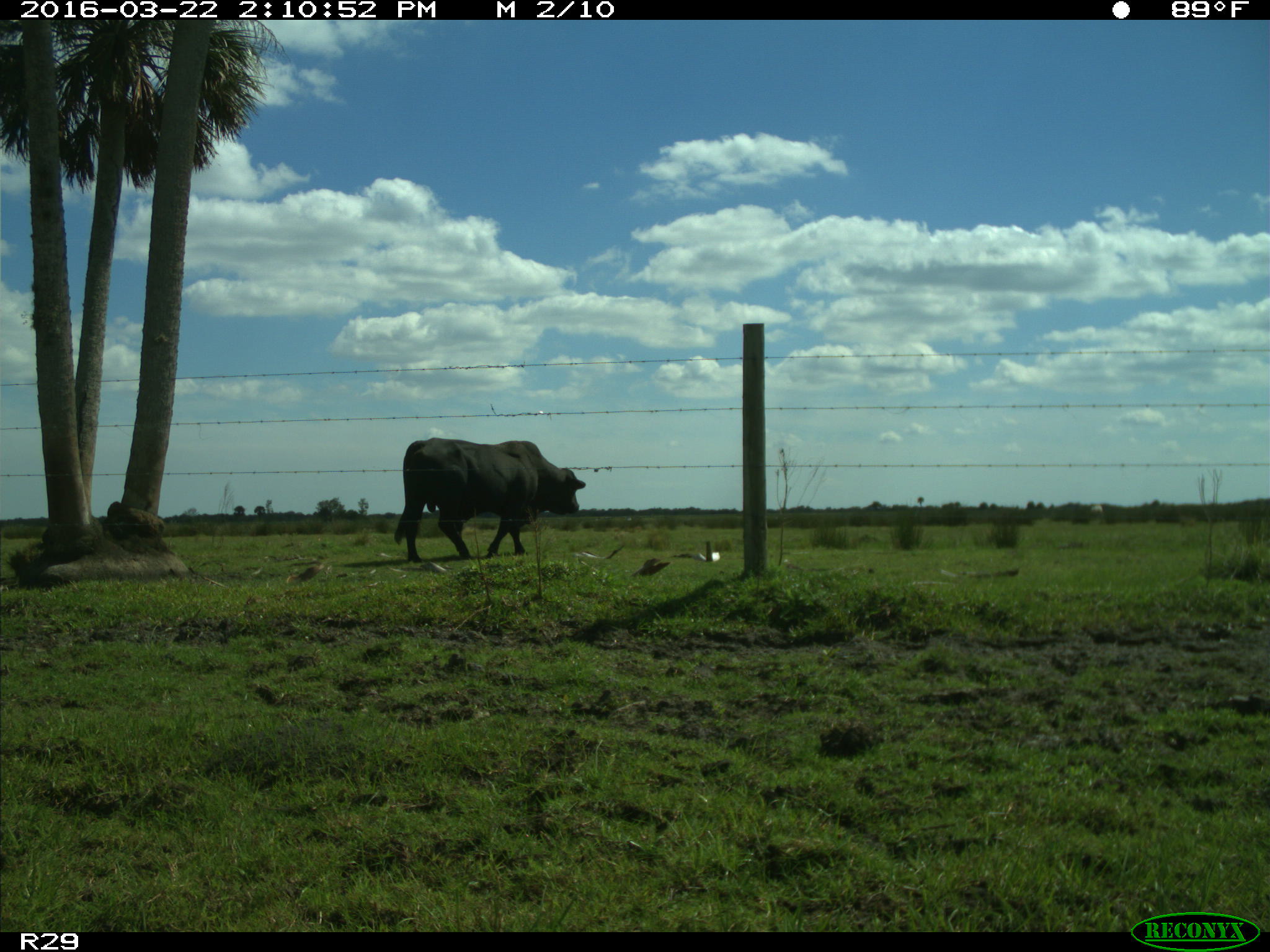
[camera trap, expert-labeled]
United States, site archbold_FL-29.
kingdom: Animalia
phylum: Chordata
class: Mammalia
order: Artiodactyla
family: Bovidae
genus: Bos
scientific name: Bos taurus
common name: domestic cow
Bos taurus (domestic cow).